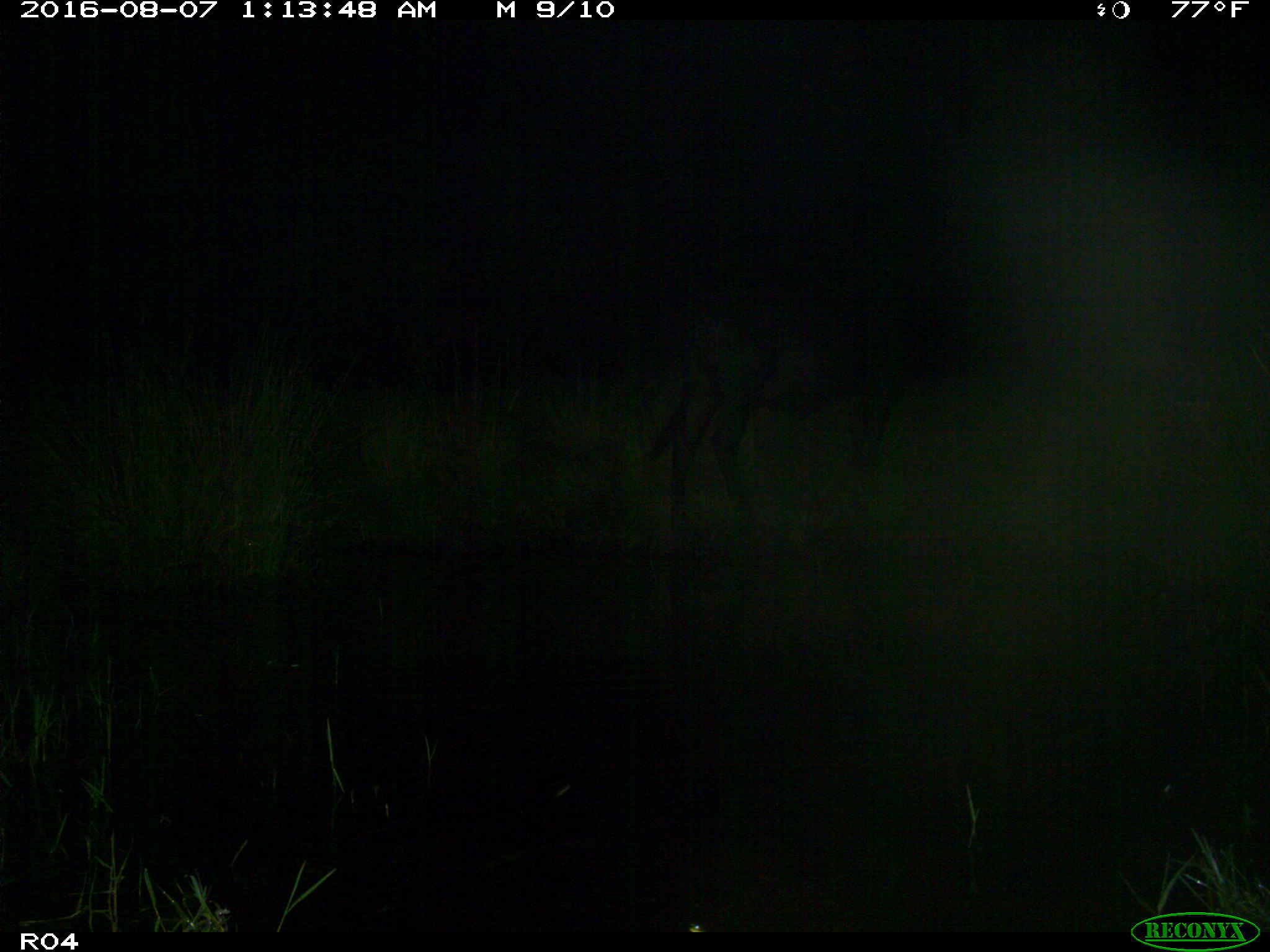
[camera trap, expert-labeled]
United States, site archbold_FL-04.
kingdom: Animalia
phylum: Chordata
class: Mammalia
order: Artiodactyla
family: Bovidae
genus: Bos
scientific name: Bos taurus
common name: domestic cow